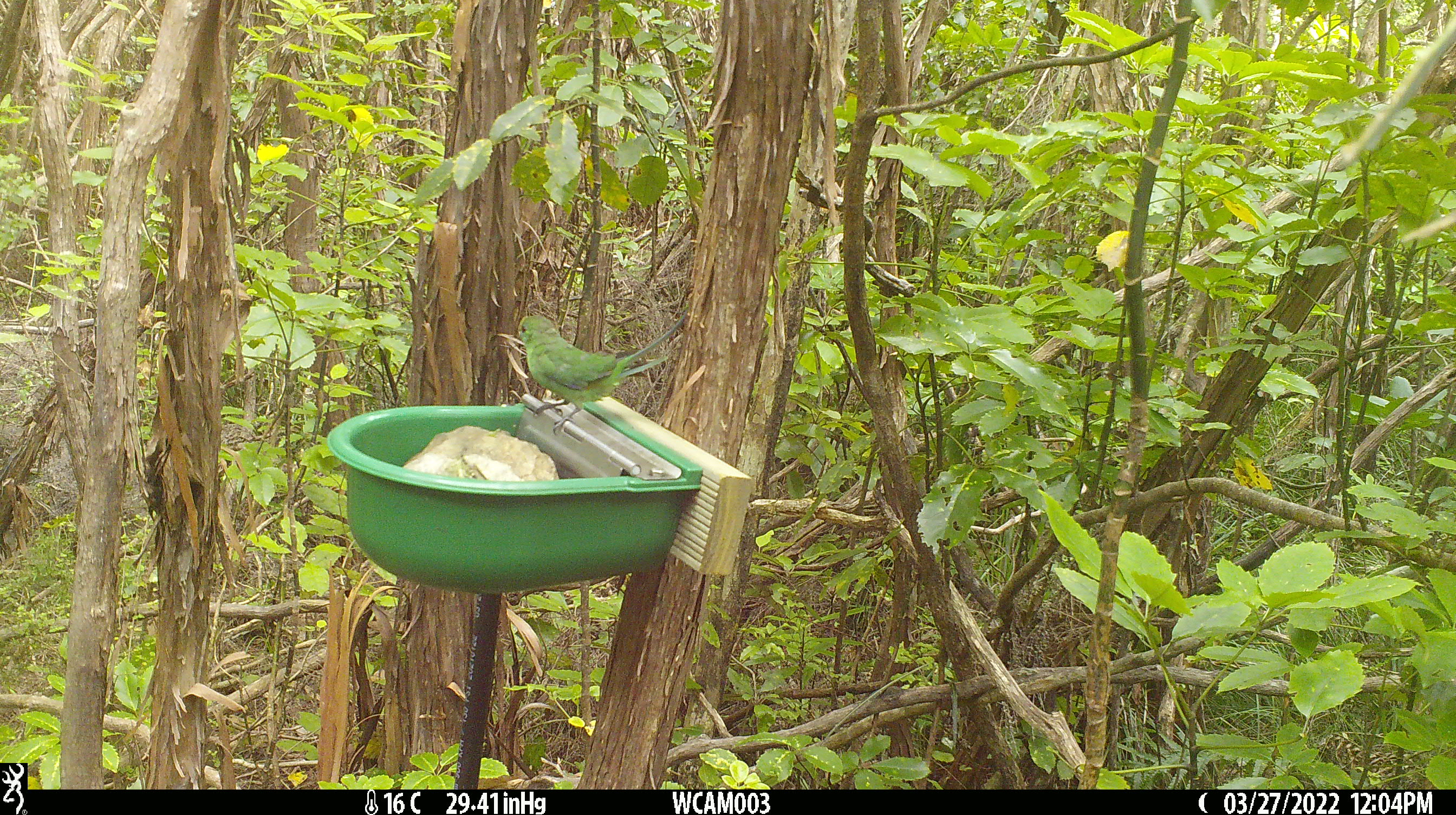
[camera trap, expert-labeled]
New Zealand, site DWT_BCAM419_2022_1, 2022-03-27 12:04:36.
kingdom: Animalia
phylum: Chordata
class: Aves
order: Psittaciformes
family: Psittaculidae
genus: Cyanoramphus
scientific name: Cyanoramphus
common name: parakeet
Parakeet (Cyanoramphus).